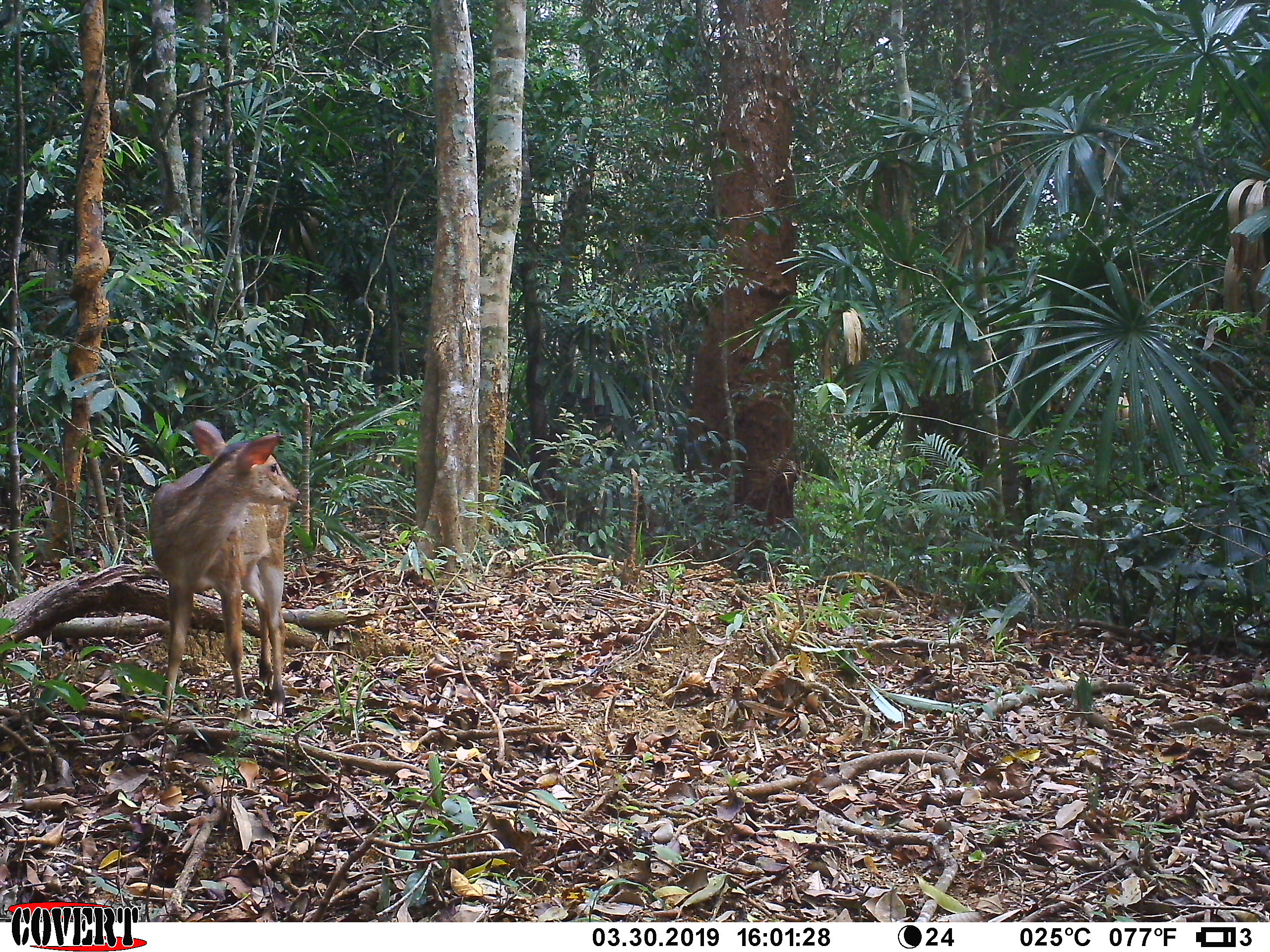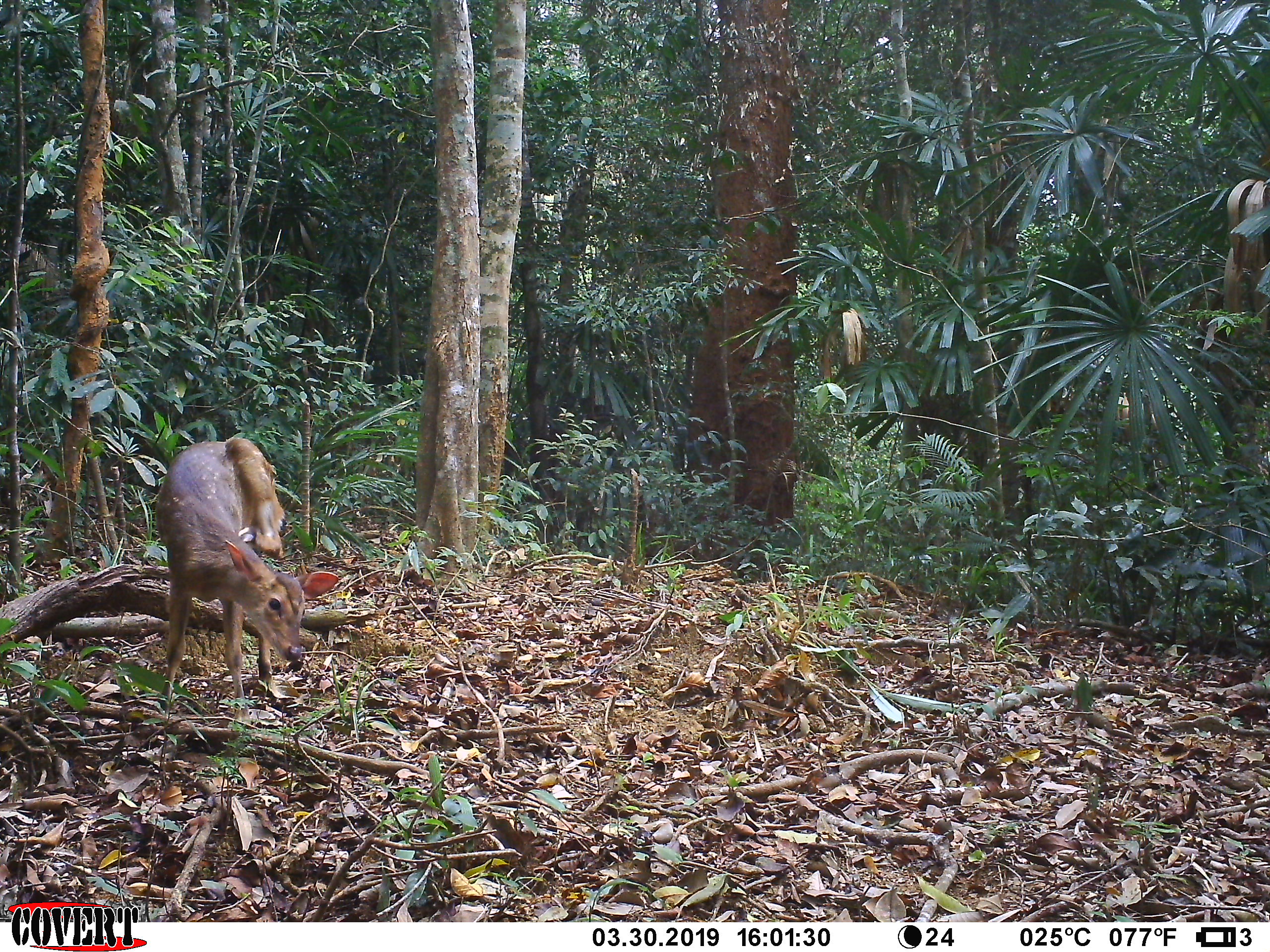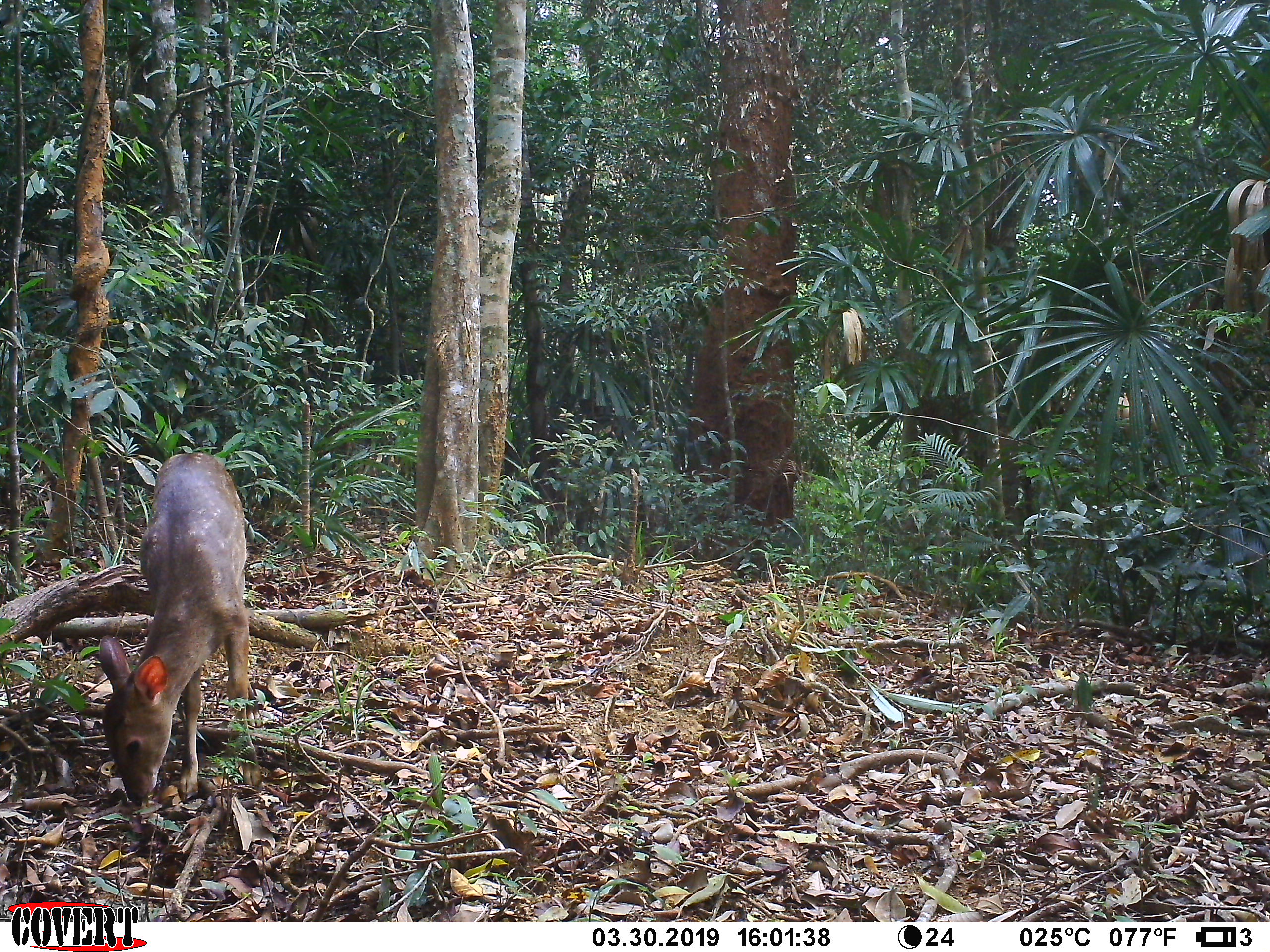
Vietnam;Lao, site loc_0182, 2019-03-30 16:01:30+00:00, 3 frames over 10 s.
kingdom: Animalia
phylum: Chordata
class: Mammalia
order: Artiodactyla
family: Cervidae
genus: Muntiacus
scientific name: Muntiacus vuquangensis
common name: large-antlered muntjac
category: large antlered muntjac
Large antlered muntjac (large-antlered muntjac) (Muntiacus vuquangensis). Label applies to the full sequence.